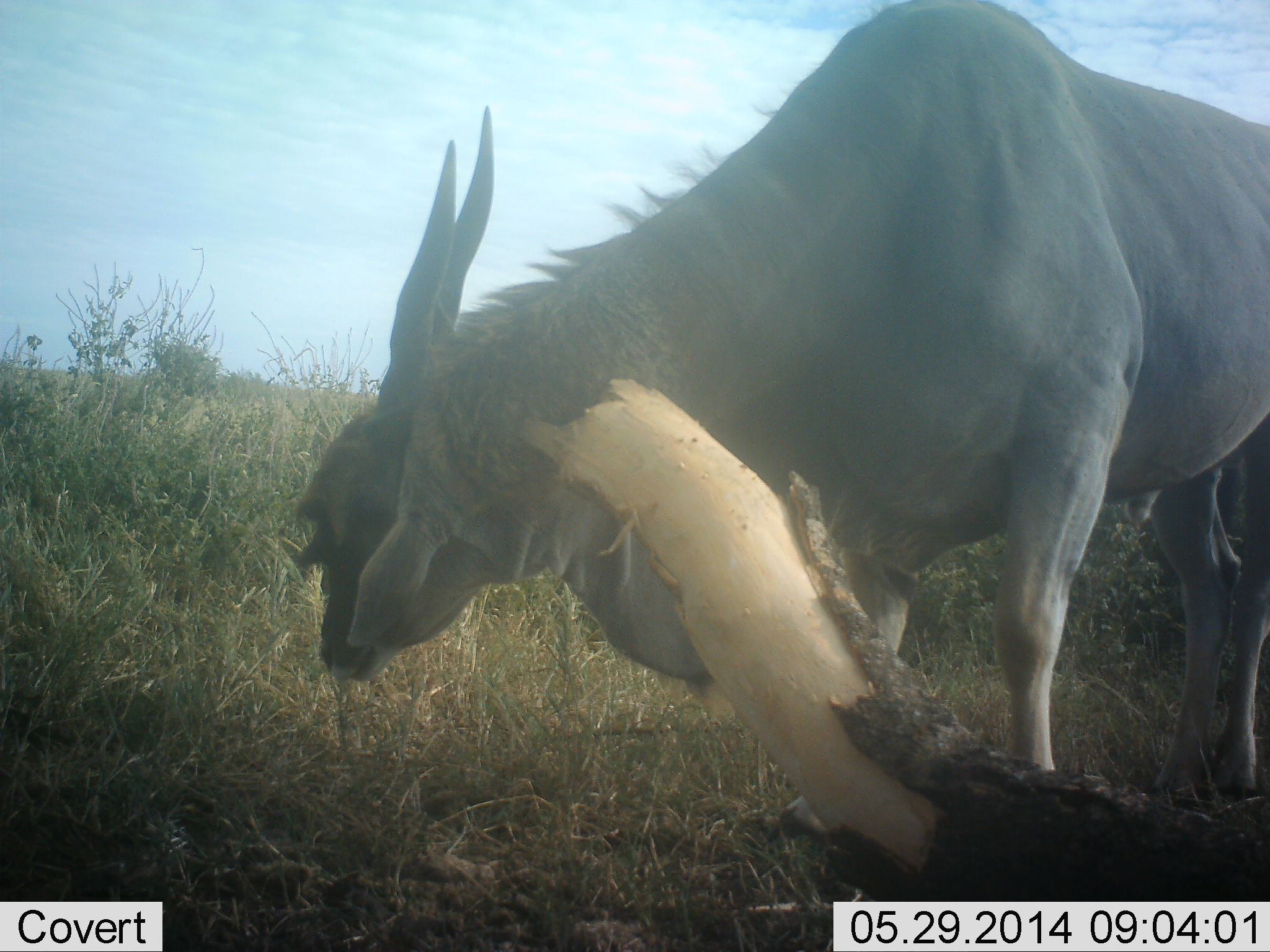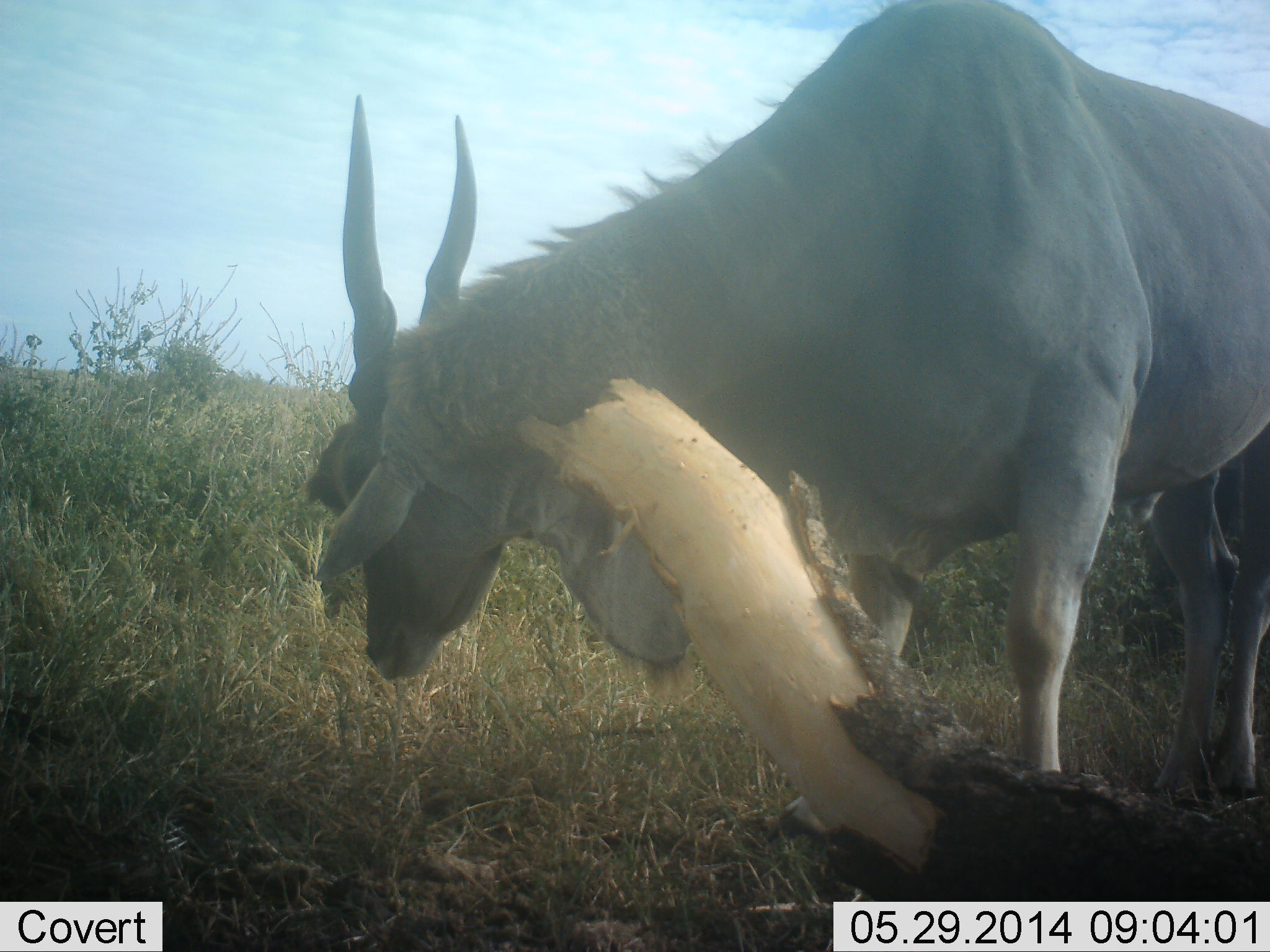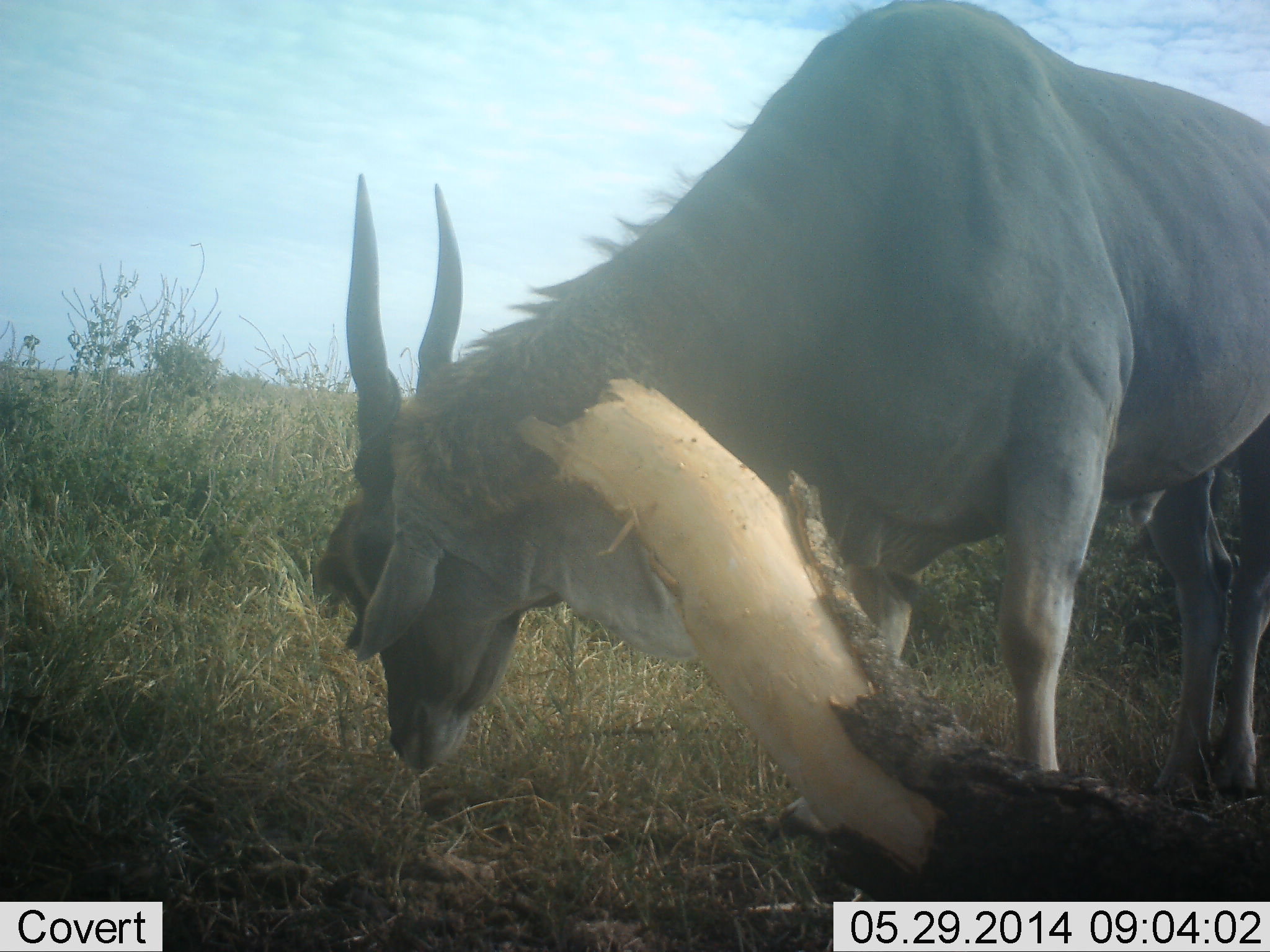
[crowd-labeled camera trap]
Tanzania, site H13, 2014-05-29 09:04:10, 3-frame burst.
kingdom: Animalia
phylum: Chordata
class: Mammalia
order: Artiodactyla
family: Bovidae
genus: Tragelaphus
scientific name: Tragelaphus oryx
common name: eland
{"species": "eland (Tragelaphus oryx)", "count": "1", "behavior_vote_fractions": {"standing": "50%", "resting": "0%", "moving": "20%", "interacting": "20%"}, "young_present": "0%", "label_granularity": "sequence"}